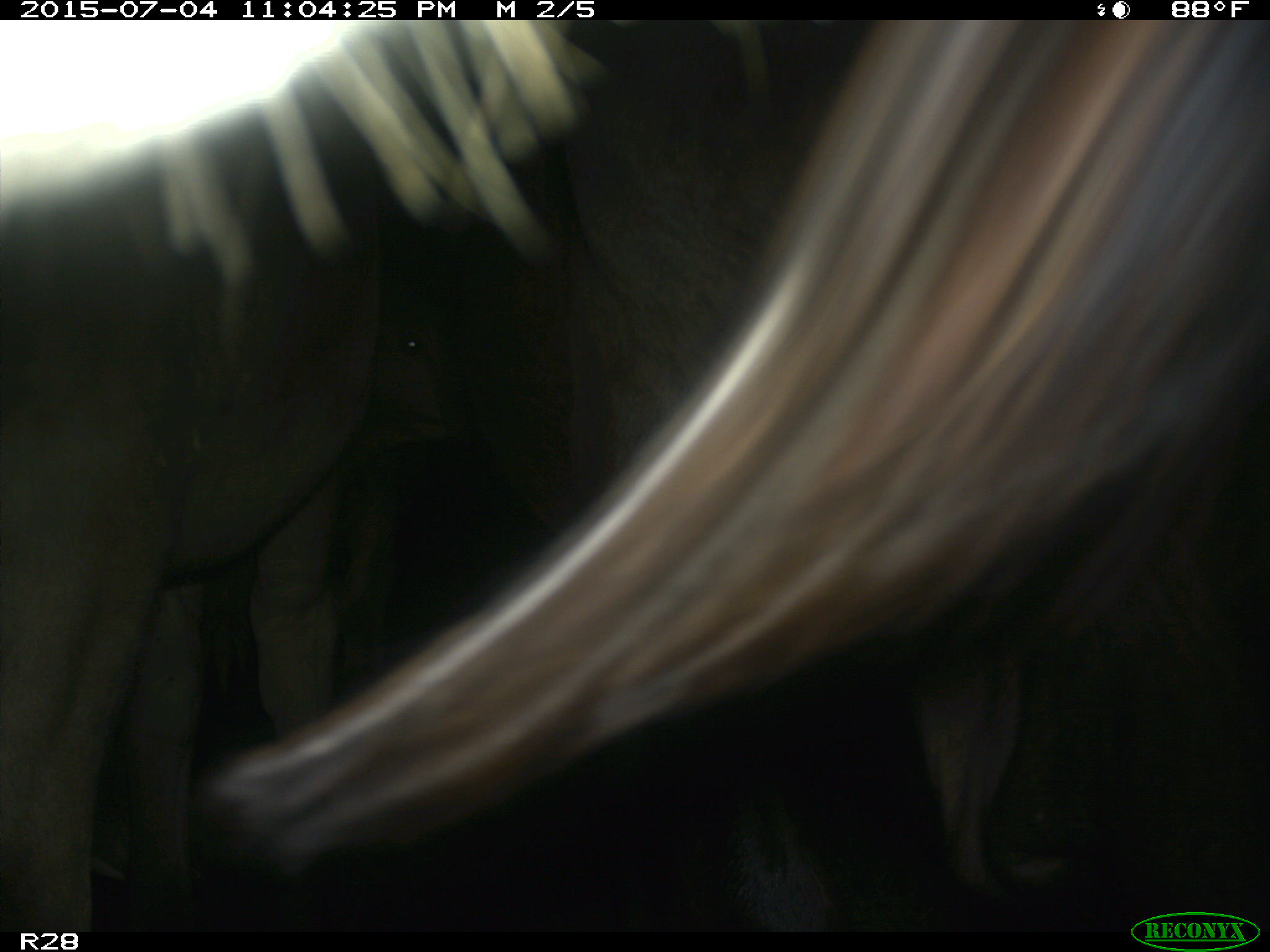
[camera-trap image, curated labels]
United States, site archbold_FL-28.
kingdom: Animalia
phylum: Chordata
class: Mammalia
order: Artiodactyla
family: Bovidae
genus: Bos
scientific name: Bos taurus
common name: domestic cow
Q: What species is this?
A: Bos taurus (domestic cow).